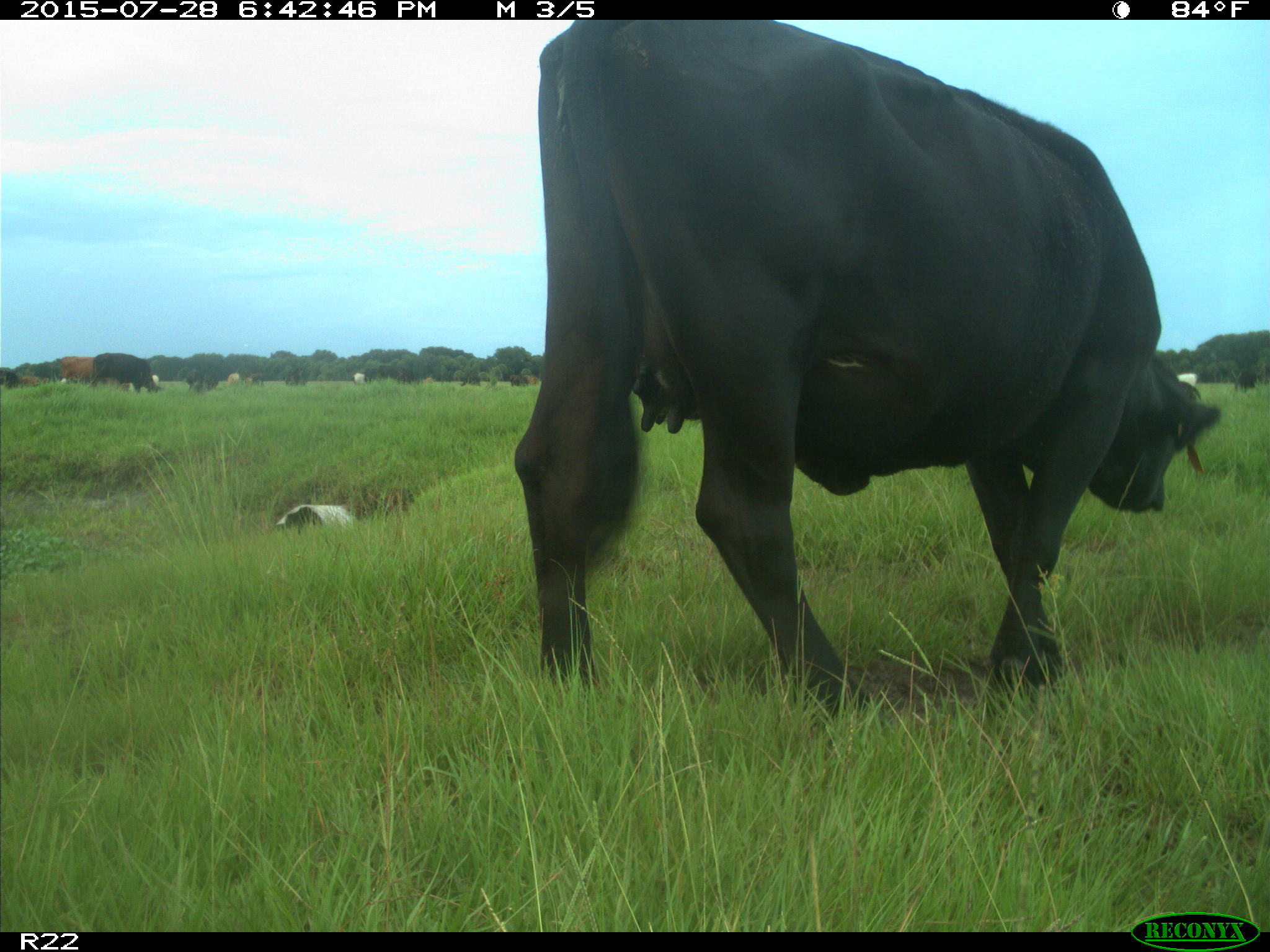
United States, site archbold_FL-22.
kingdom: Animalia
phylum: Chordata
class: Mammalia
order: Artiodactyla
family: Bovidae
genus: Bos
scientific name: Bos taurus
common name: domestic cow